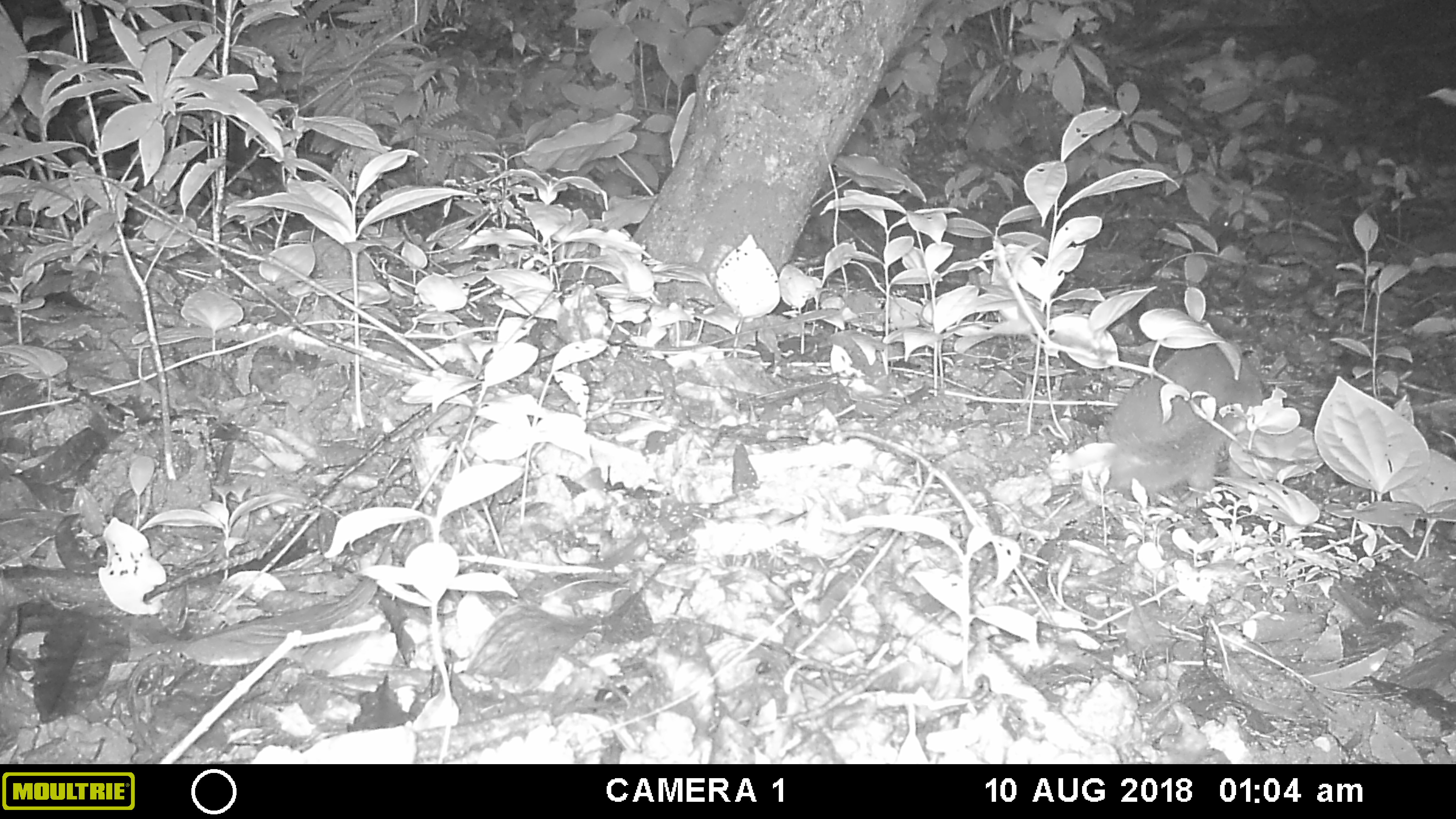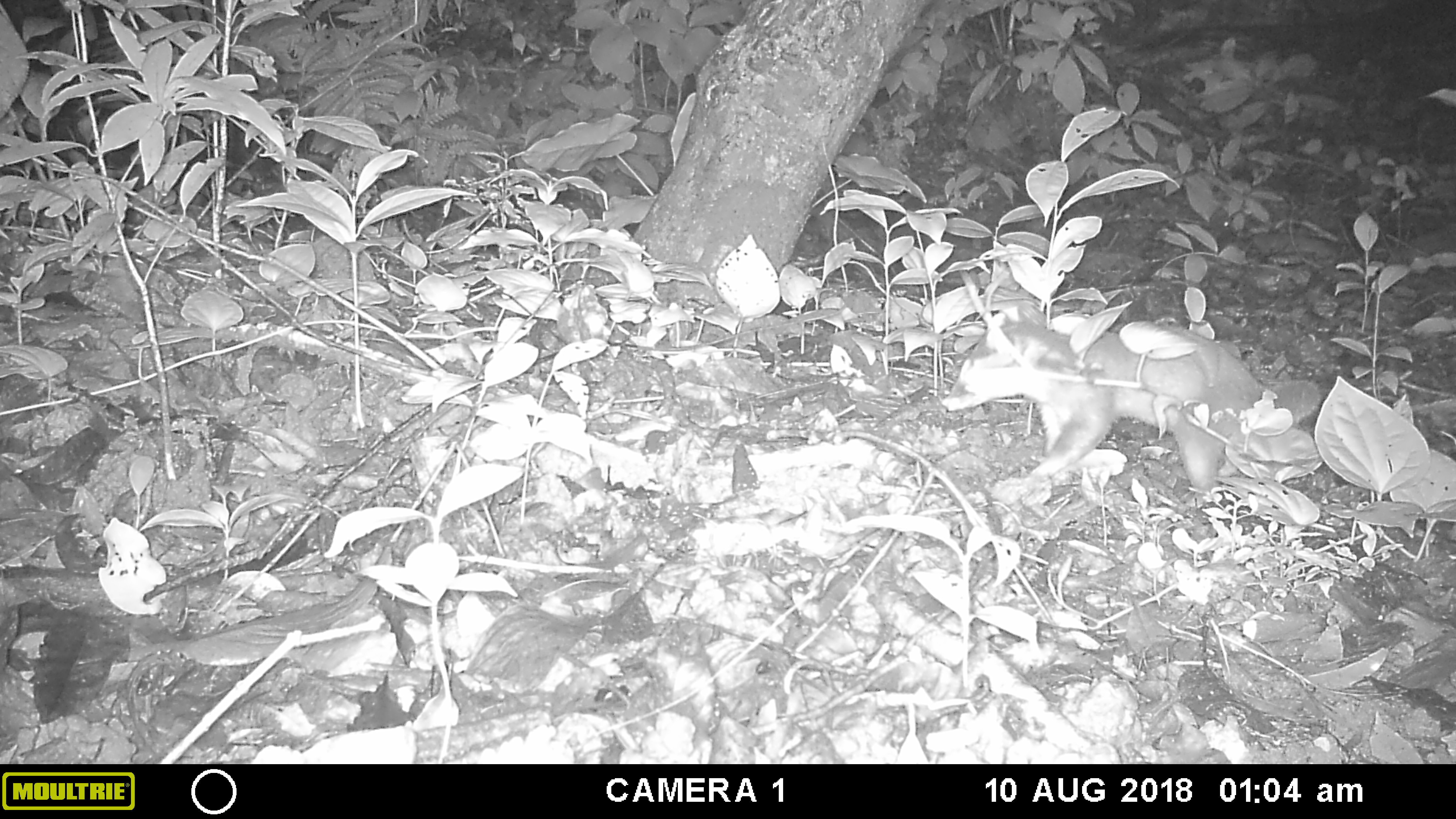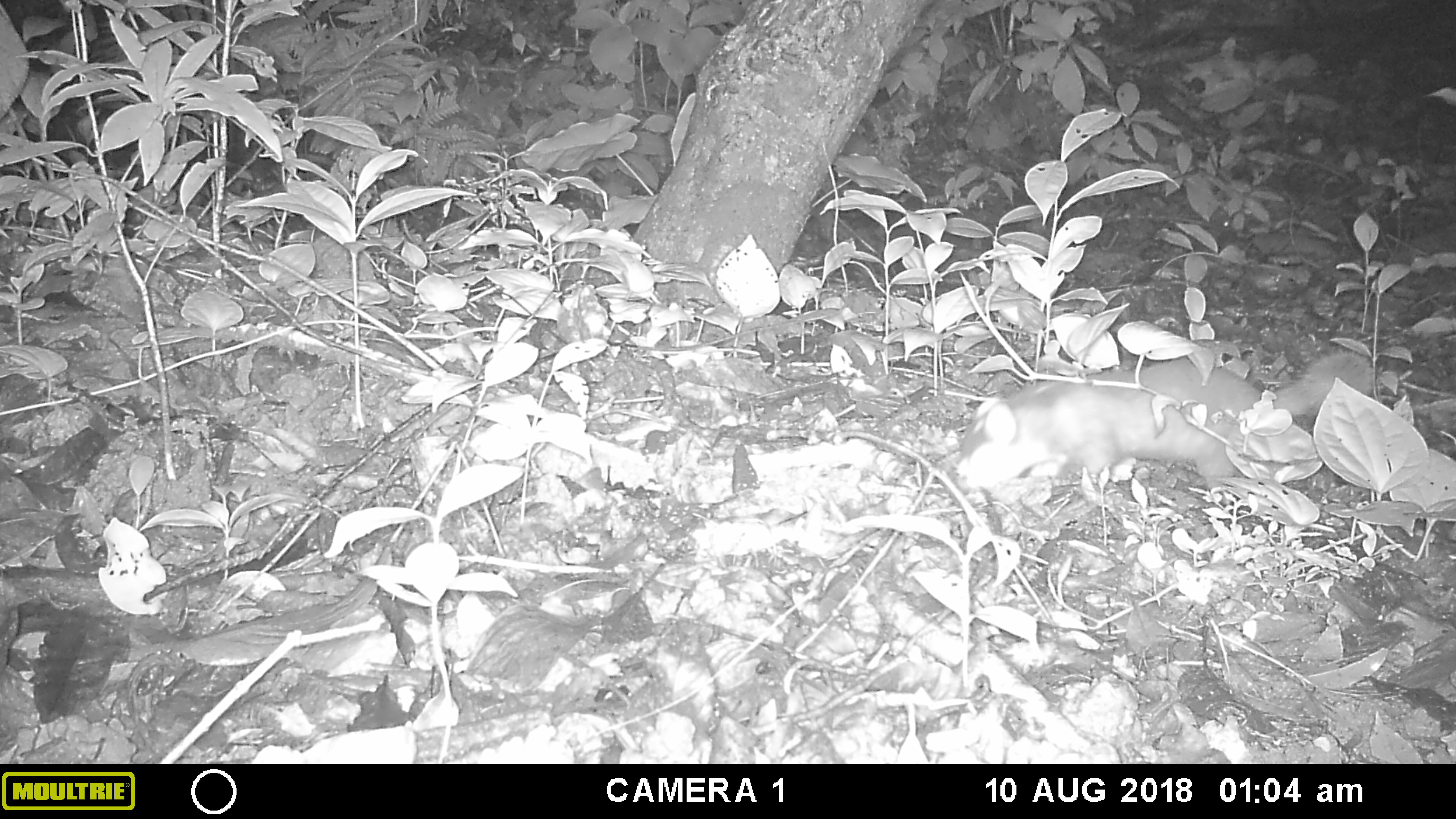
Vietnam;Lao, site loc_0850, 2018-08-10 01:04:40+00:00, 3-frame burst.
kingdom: Animalia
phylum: Chordata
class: Mammalia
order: Carnivora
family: Mustelidae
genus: Melogale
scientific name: Melogale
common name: ferret badger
Ferret badger (Melogale). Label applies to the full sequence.